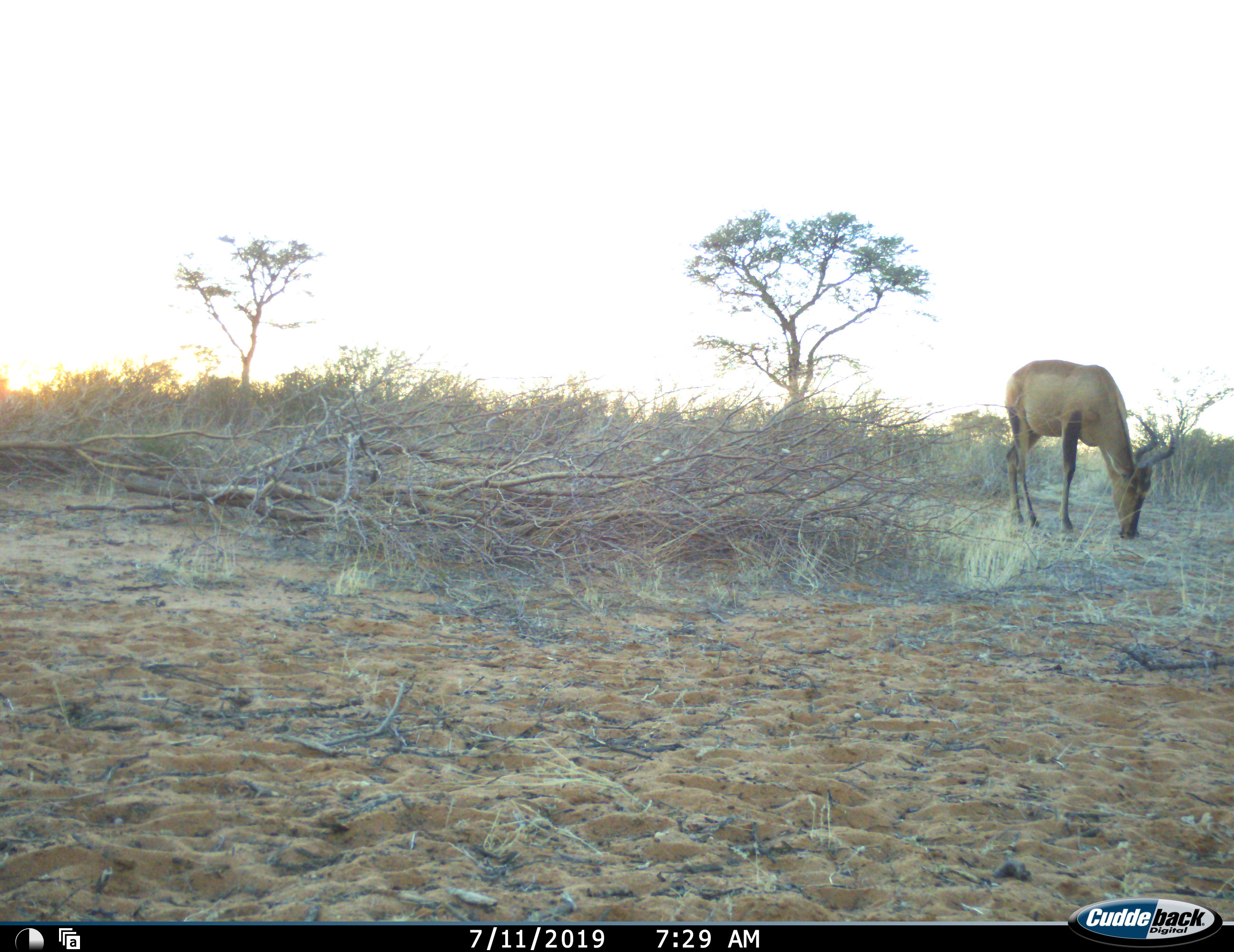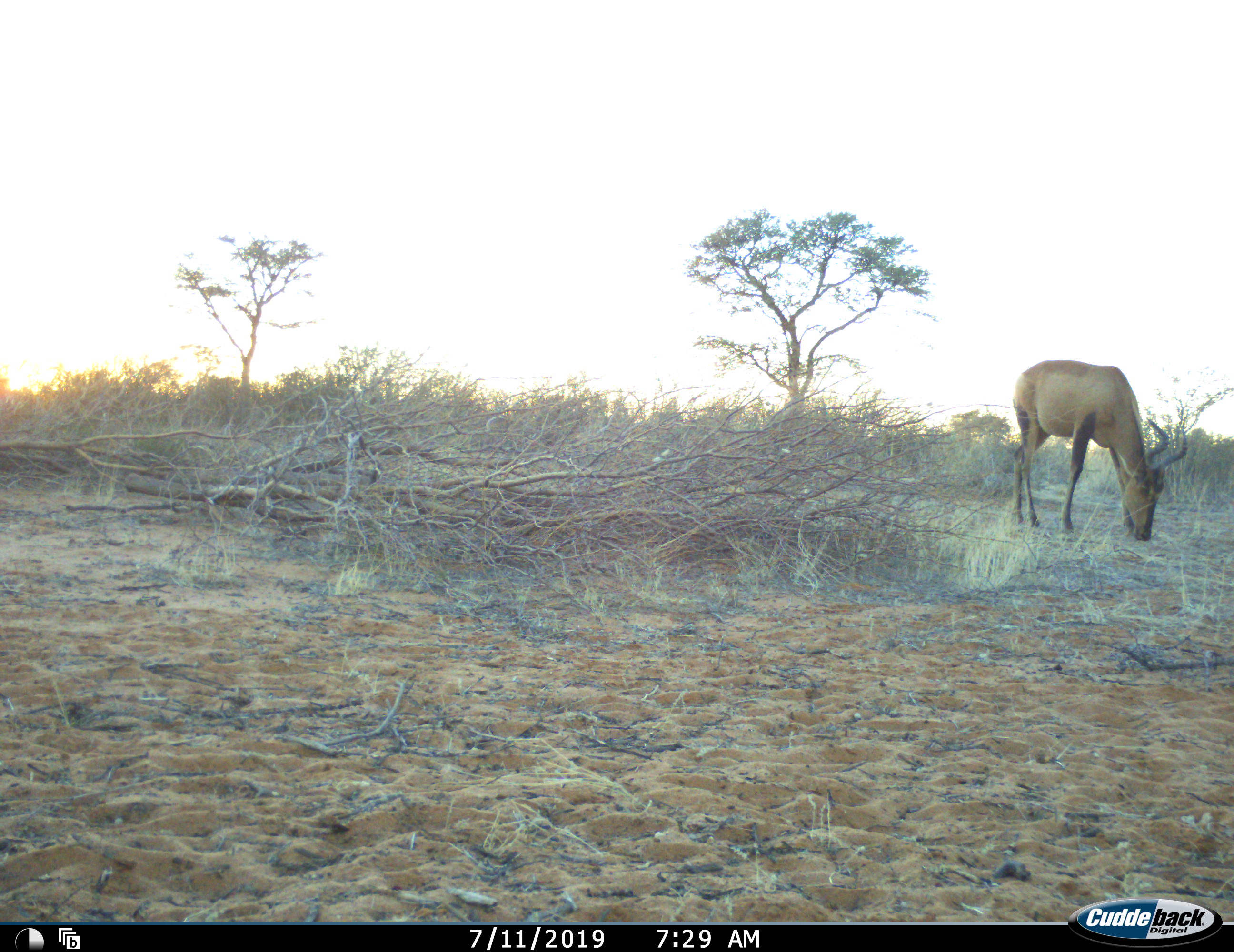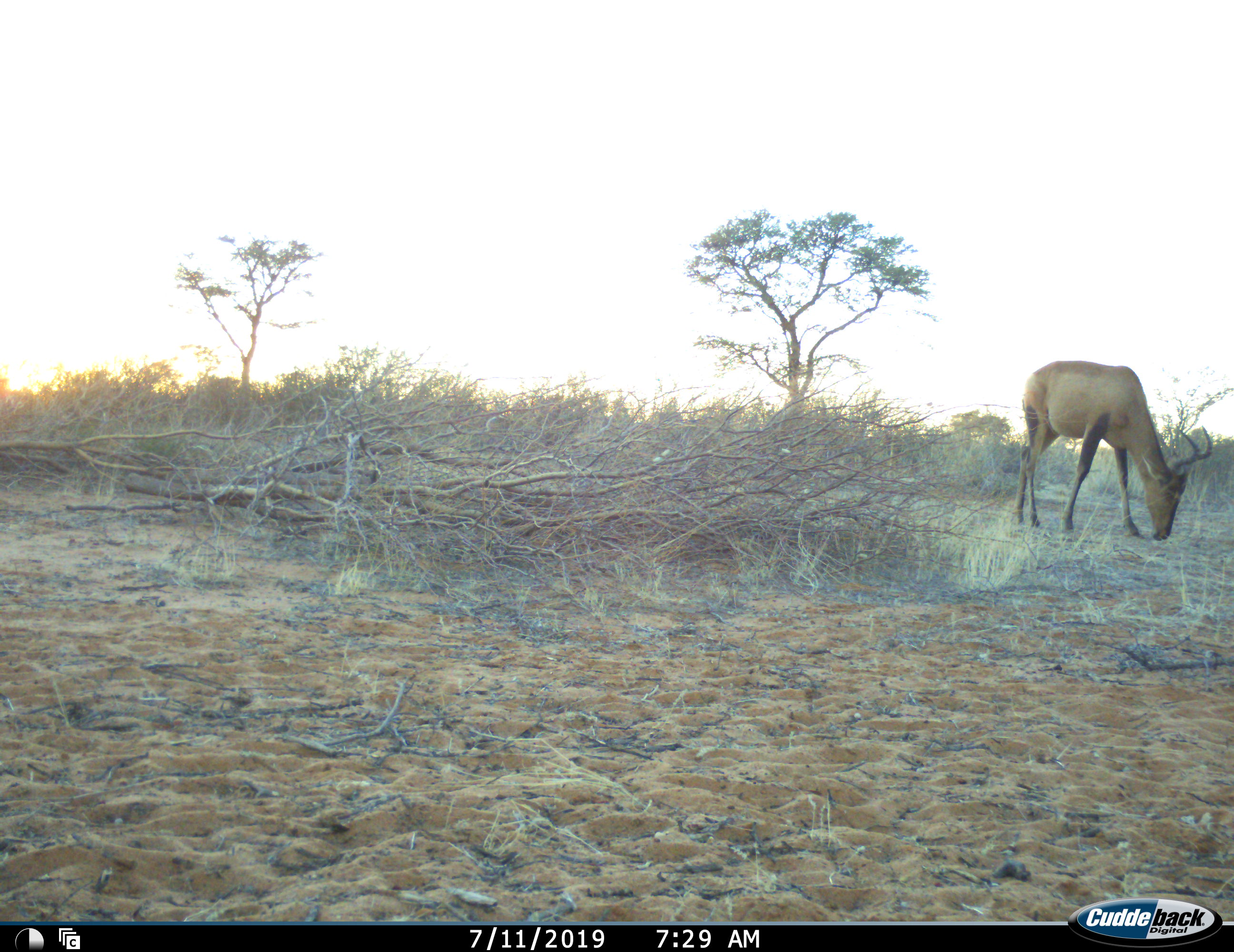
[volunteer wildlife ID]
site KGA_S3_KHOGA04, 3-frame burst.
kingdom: Animalia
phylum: Chordata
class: Mammalia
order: Artiodactyla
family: Bovidae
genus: Alcelaphus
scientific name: Alcelaphus buselaphus caama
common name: red hartebeest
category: hartebeestred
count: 1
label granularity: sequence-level